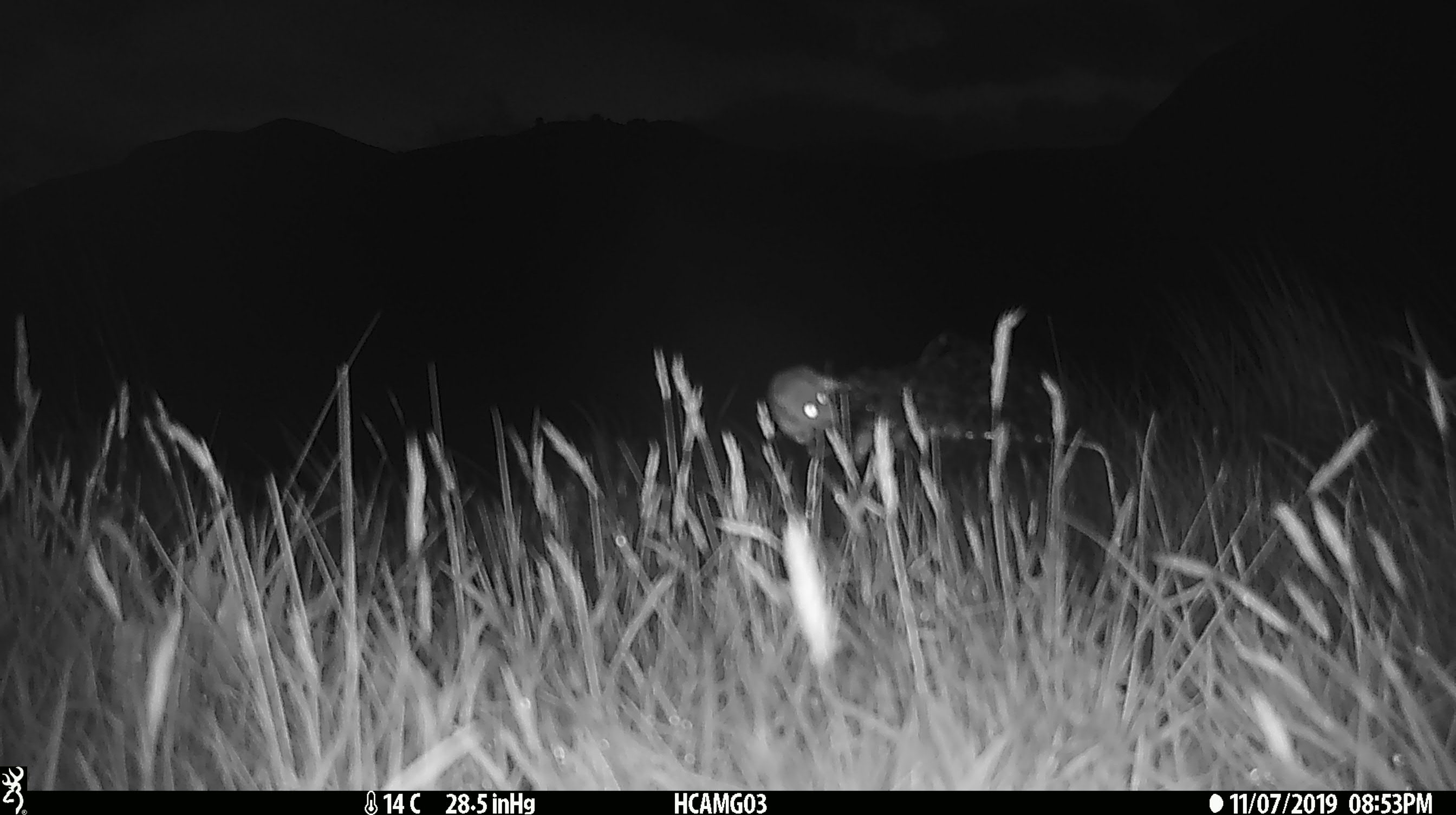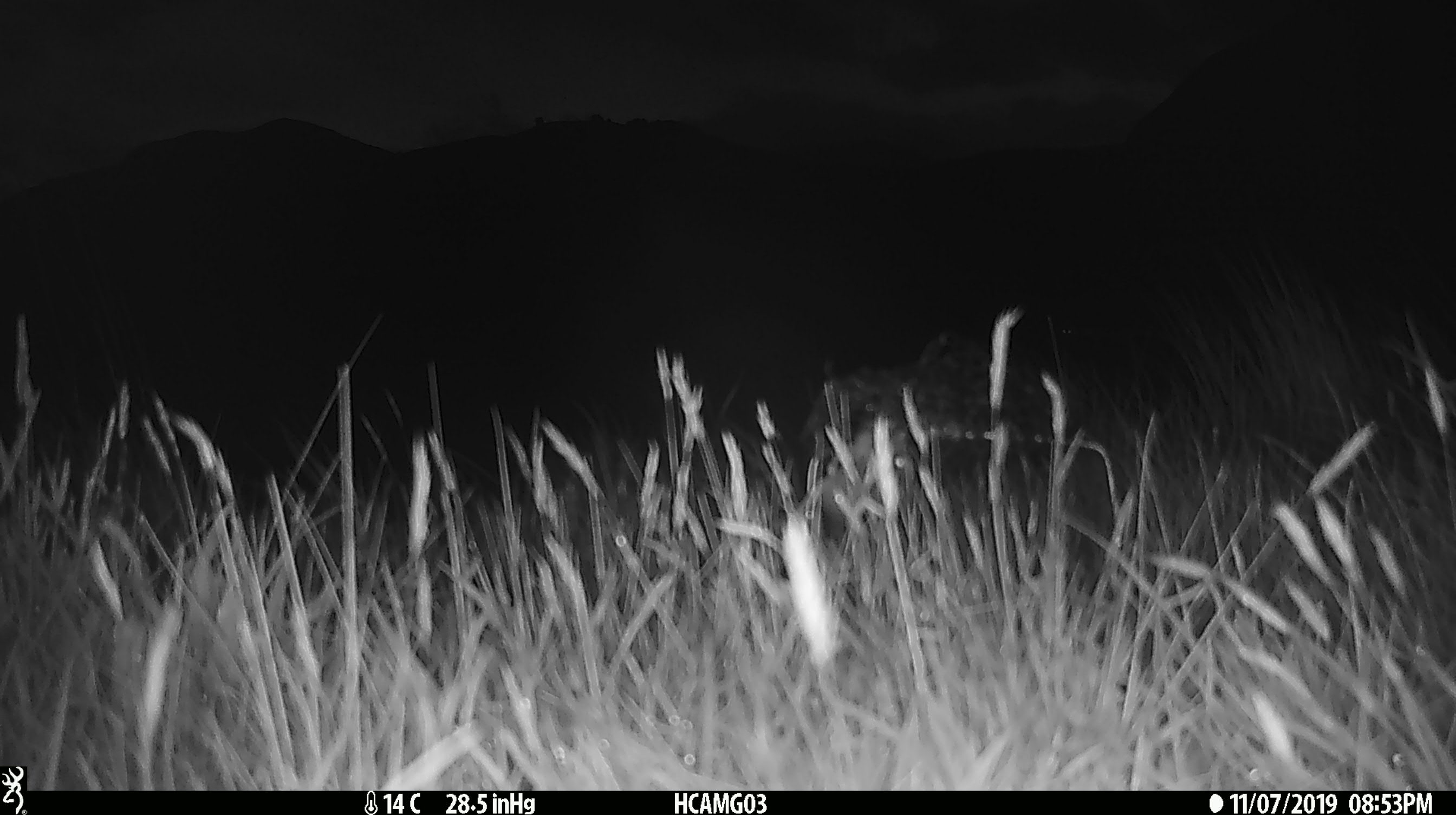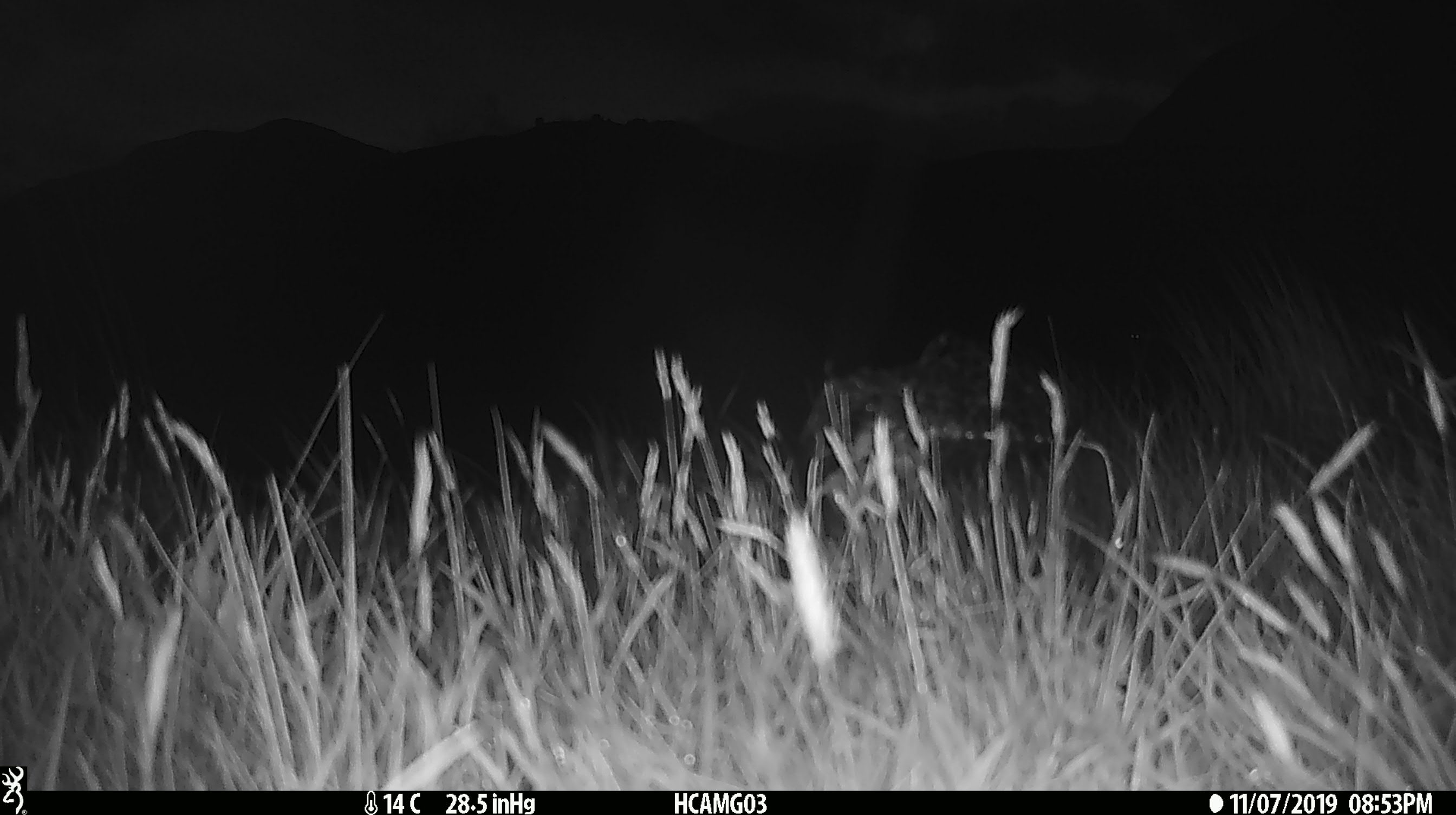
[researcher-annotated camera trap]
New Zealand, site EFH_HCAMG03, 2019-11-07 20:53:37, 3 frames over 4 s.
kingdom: Animalia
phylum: Chordata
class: Mammalia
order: Rodentia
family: Muridae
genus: Mus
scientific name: Mus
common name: mouse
Mouse (Mus).